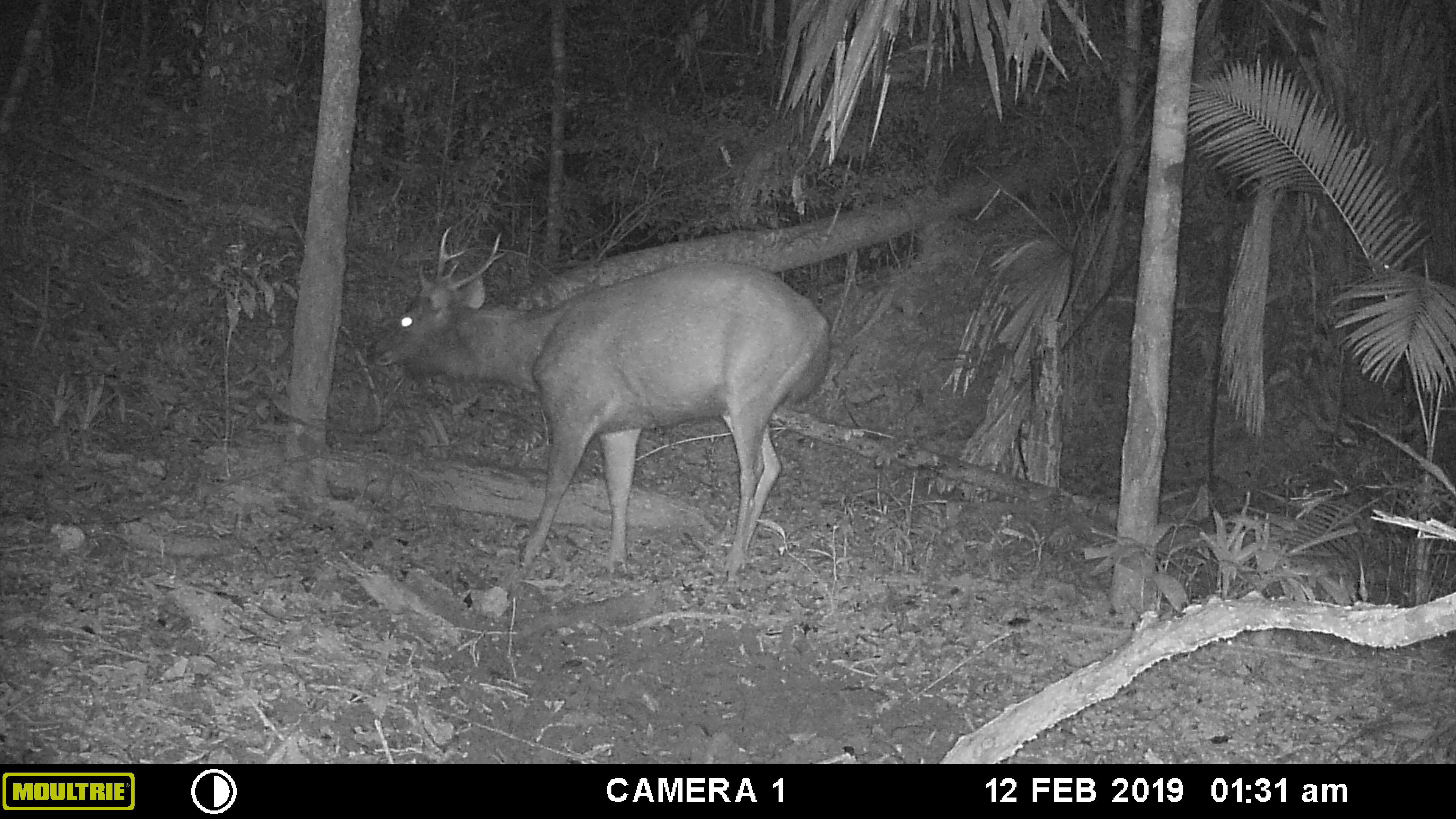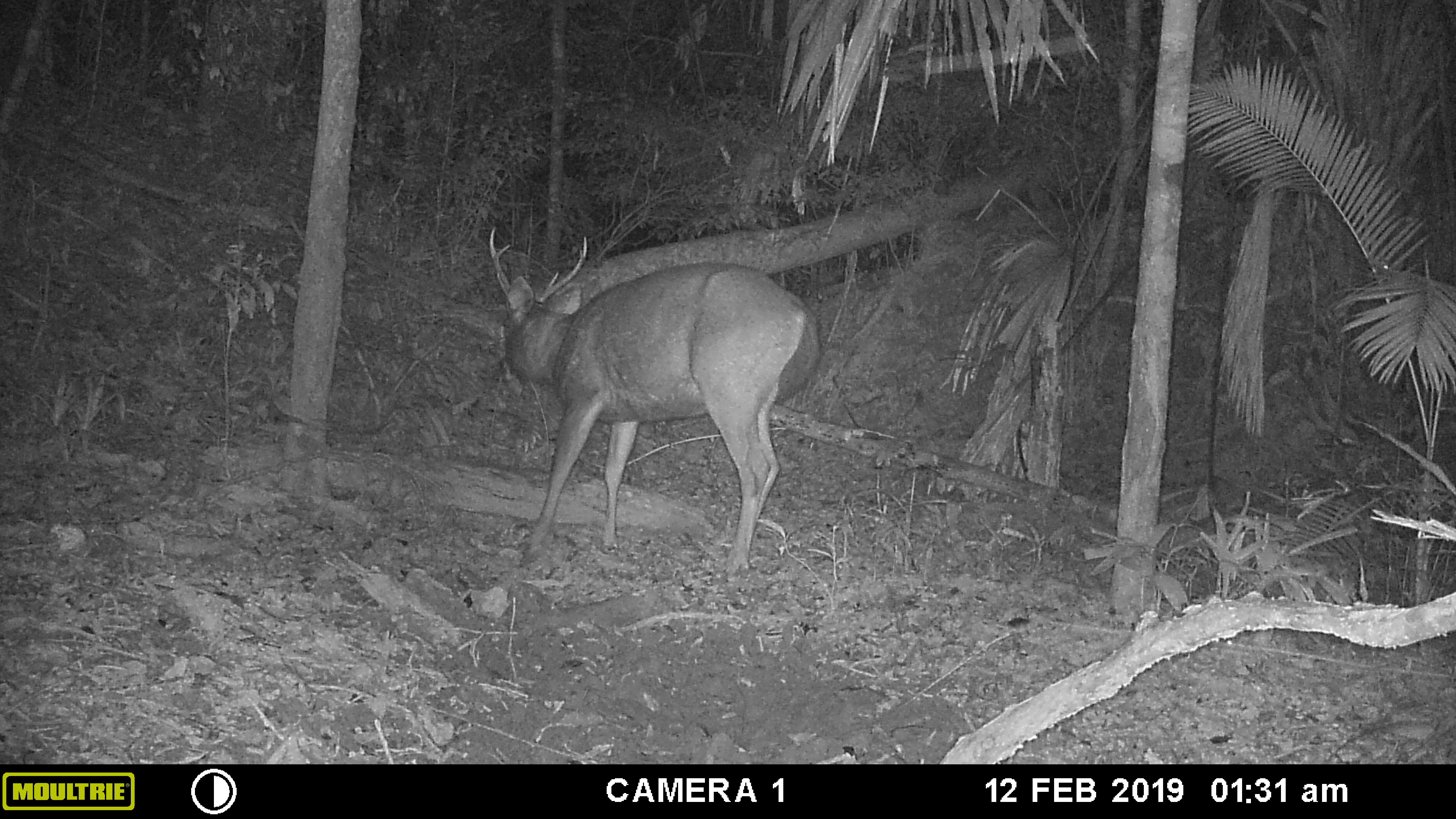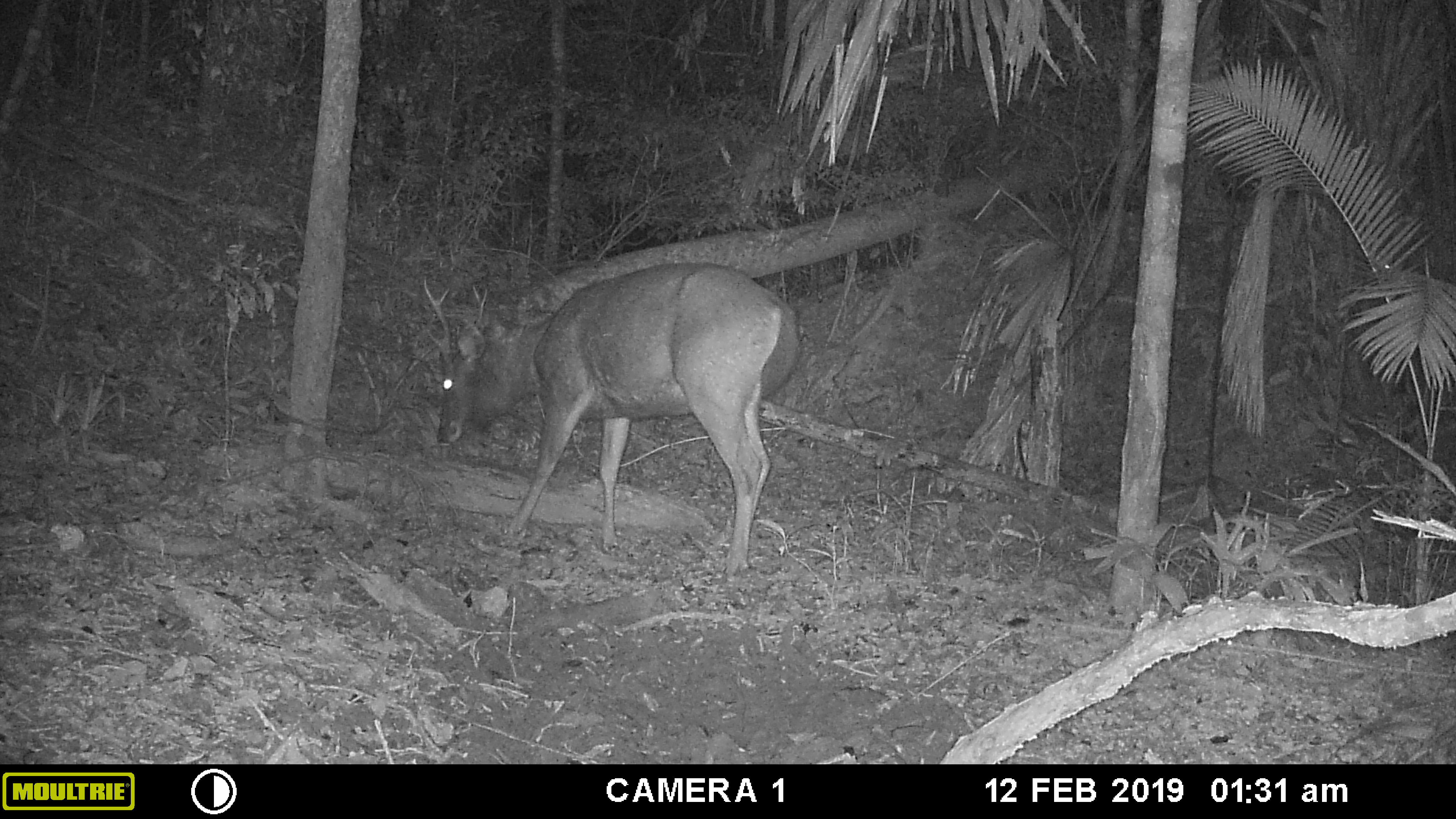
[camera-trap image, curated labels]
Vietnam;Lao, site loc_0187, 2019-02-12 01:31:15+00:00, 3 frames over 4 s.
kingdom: Animalia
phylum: Chordata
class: Mammalia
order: Artiodactyla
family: Cervidae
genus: Rusa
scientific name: Rusa unicolor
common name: sambar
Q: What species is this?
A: Sambar (Rusa unicolor).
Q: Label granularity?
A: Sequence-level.